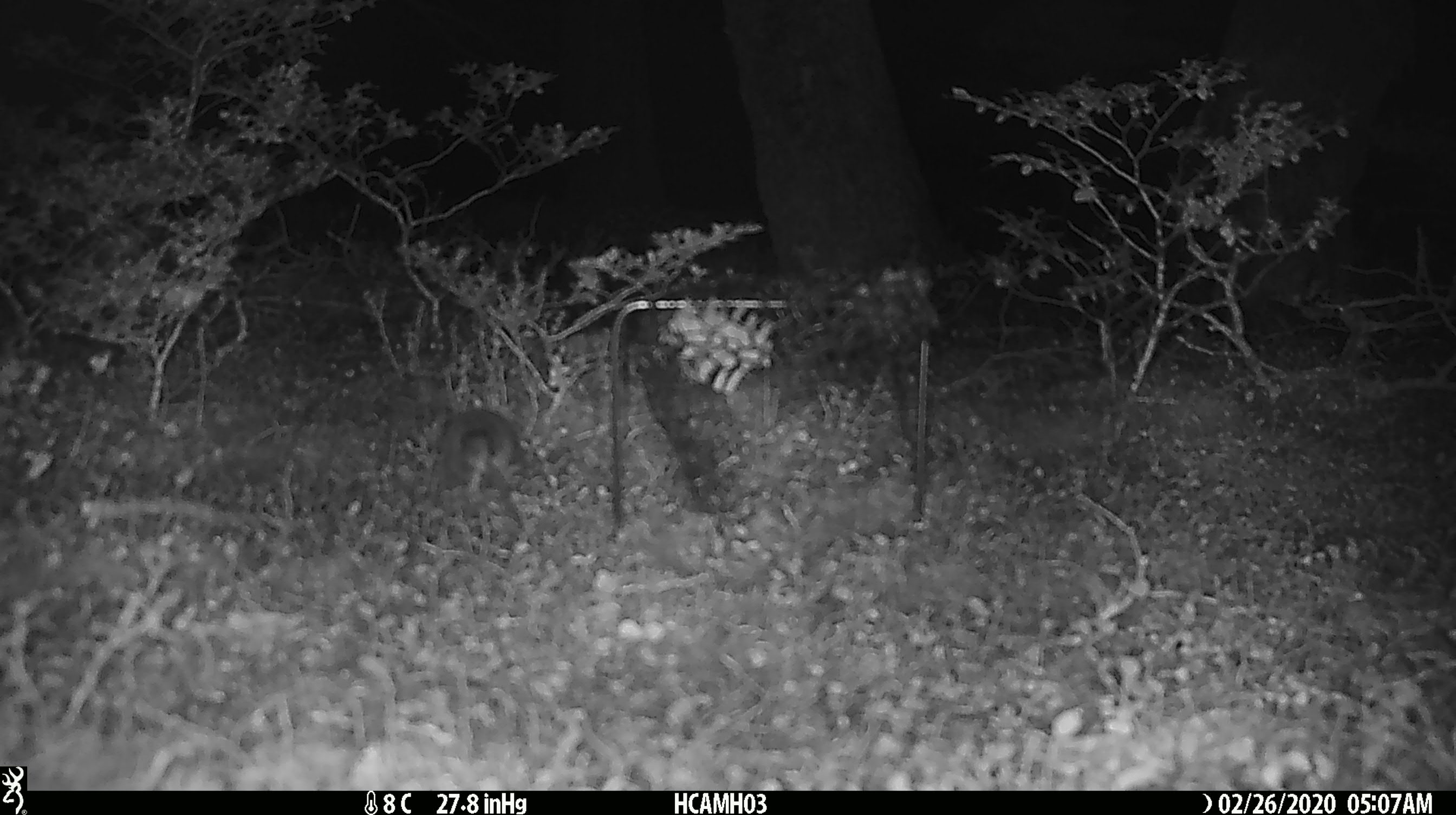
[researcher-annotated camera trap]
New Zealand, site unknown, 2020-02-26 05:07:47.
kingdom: Animalia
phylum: Chordata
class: Mammalia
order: Rodentia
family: Muridae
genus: Mus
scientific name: Mus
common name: mouse